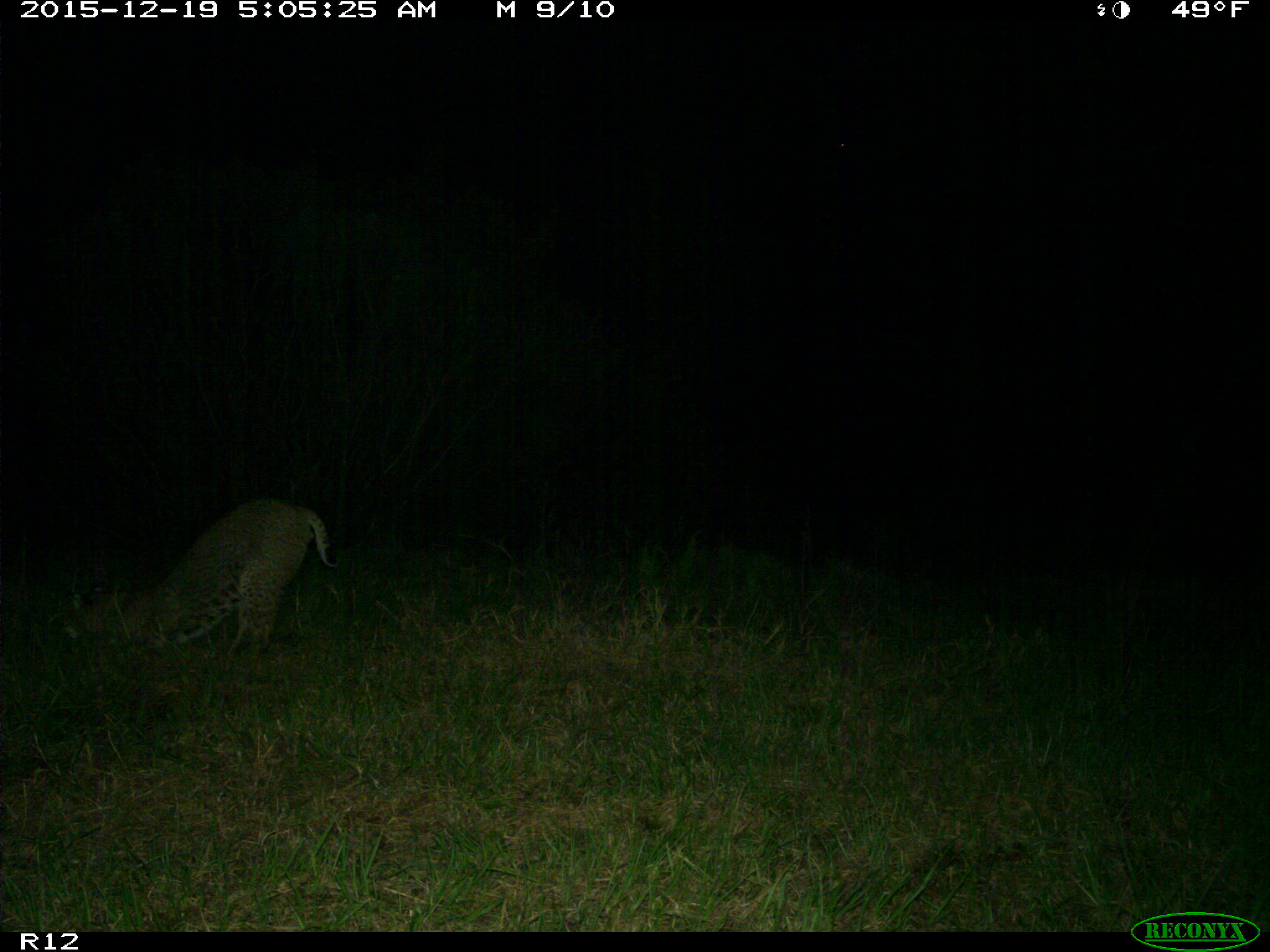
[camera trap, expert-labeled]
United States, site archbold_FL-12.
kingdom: Animalia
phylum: Chordata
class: Mammalia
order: Carnivora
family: Felidae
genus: Lynx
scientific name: Lynx rufus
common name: bobcat